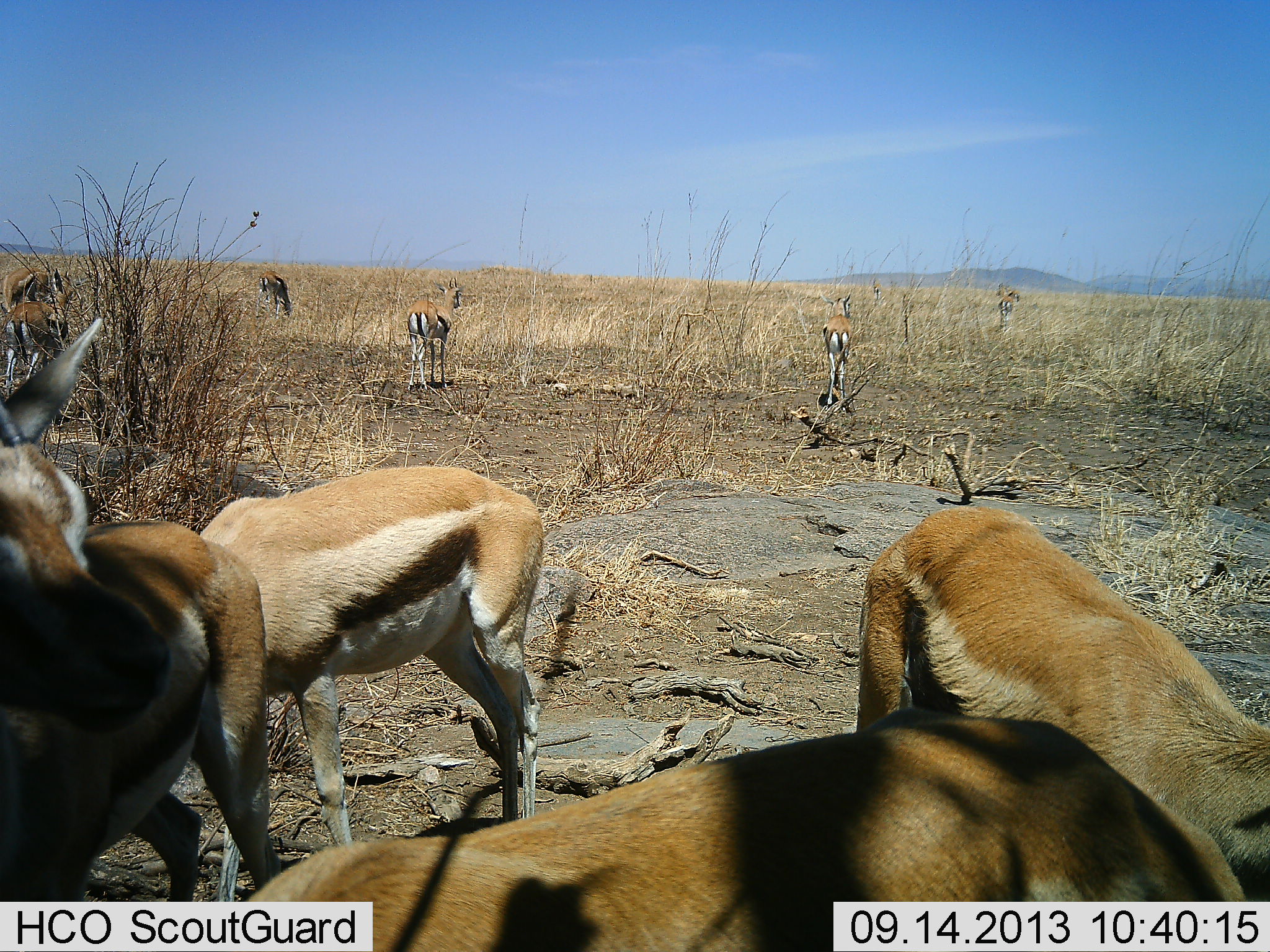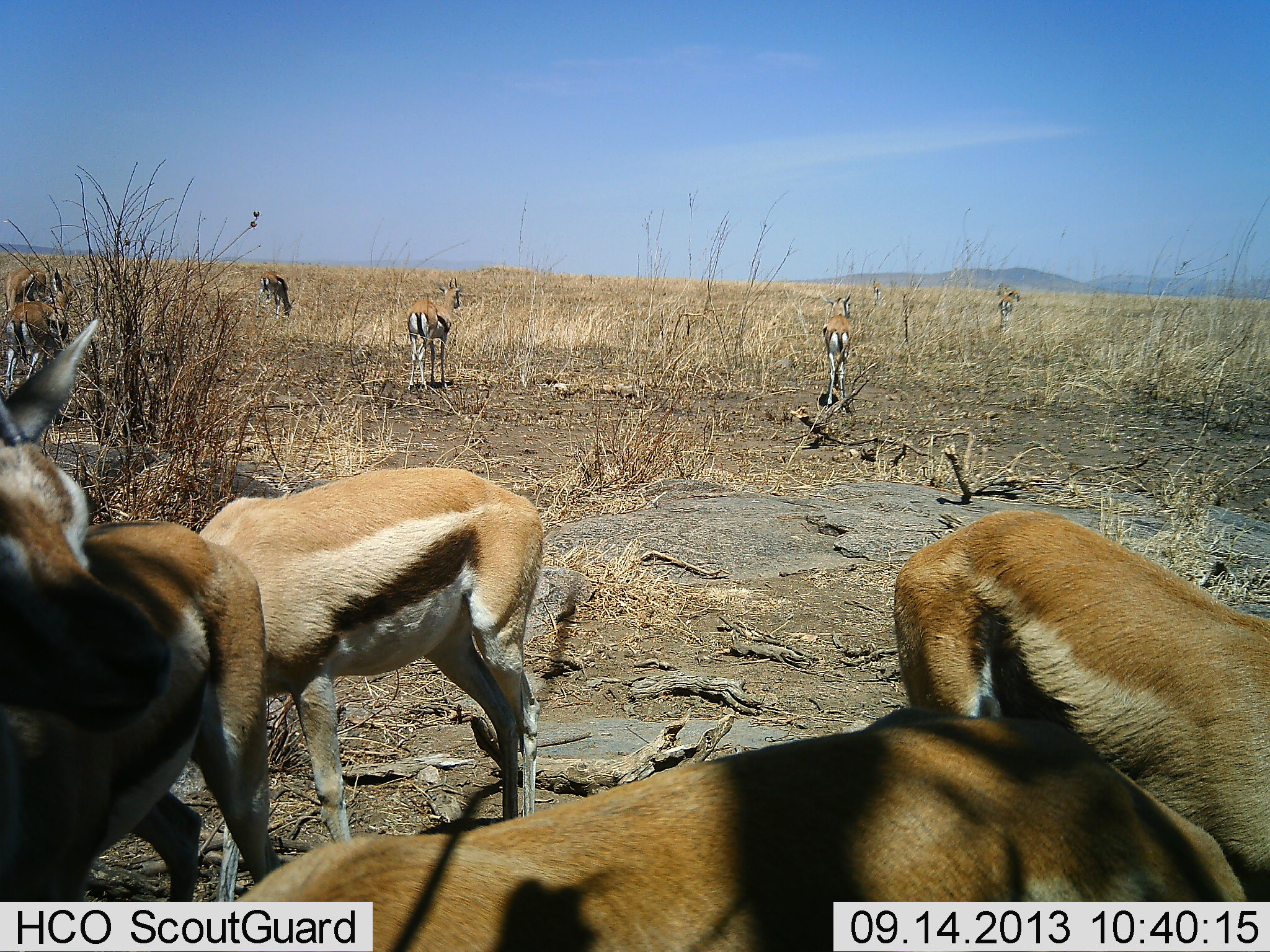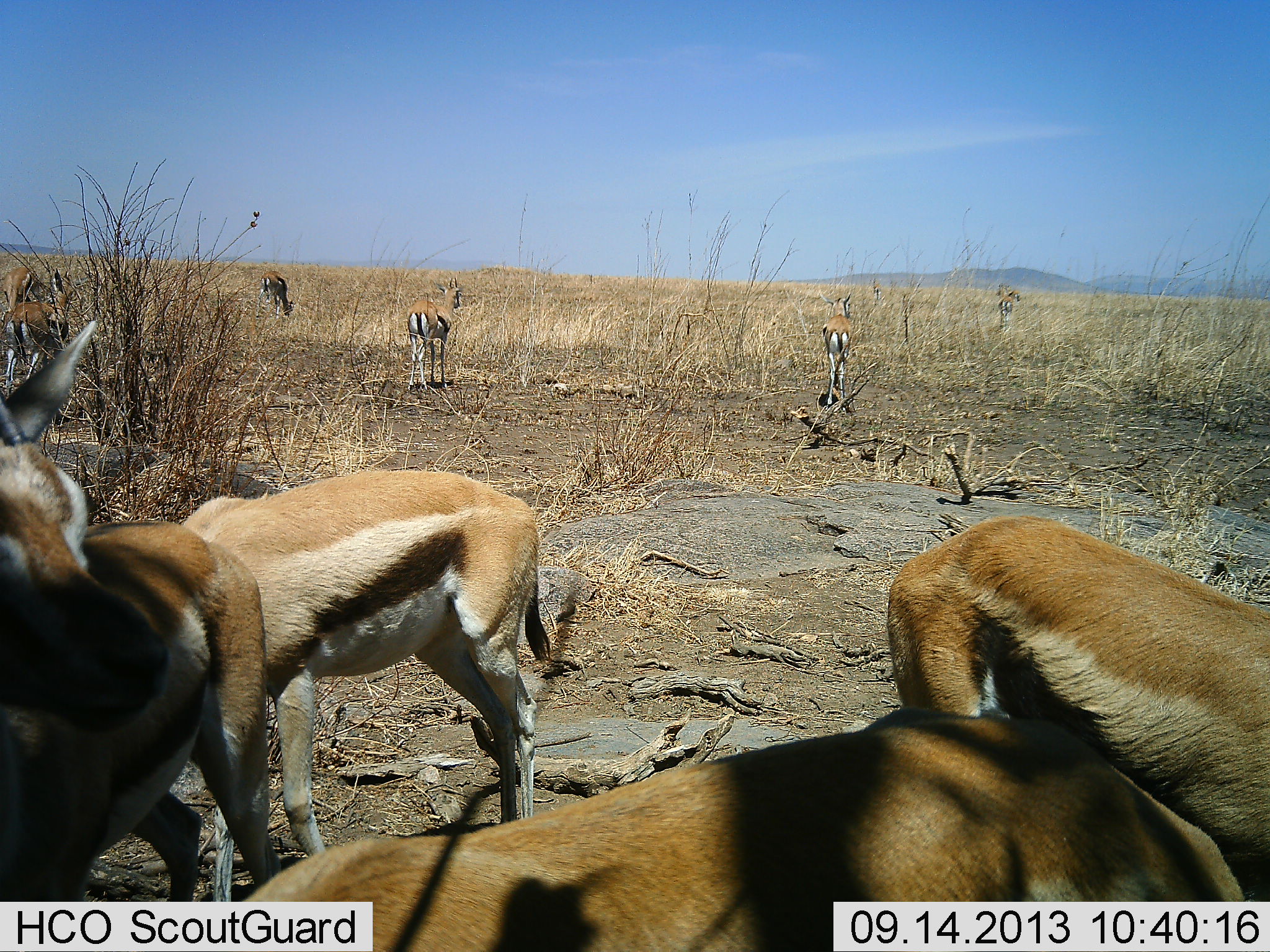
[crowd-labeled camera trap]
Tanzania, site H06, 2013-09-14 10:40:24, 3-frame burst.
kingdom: Animalia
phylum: Chordata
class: Mammalia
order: Artiodactyla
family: Bovidae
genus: Eudorcas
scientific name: Eudorcas thomsonii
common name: thomson's gazelle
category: gazellethomsons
Gazellethomsons (thomson's gazelle) (Eudorcas thomsonii), count 11-50. Behavior (volunteer vote fractions): standing 100%, resting 0%, moving 10%, interacting 0%. Young present (vote fraction): 0%. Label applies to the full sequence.